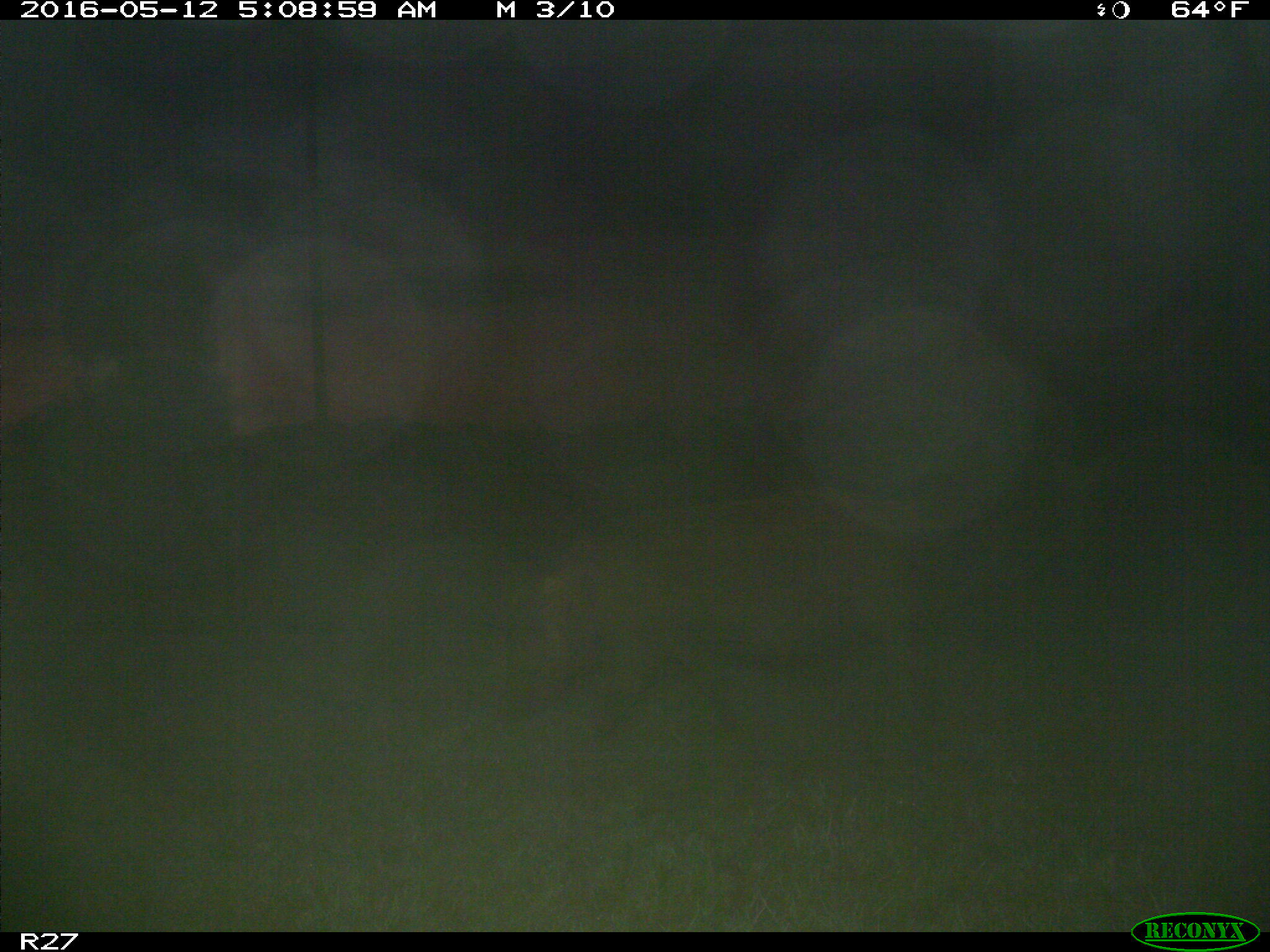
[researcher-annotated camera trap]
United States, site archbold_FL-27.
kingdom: Animalia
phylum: Chordata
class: Mammalia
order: Artiodactyla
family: Suidae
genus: Sus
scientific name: Sus scrofa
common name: wild boar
Sus scrofa (wild boar).